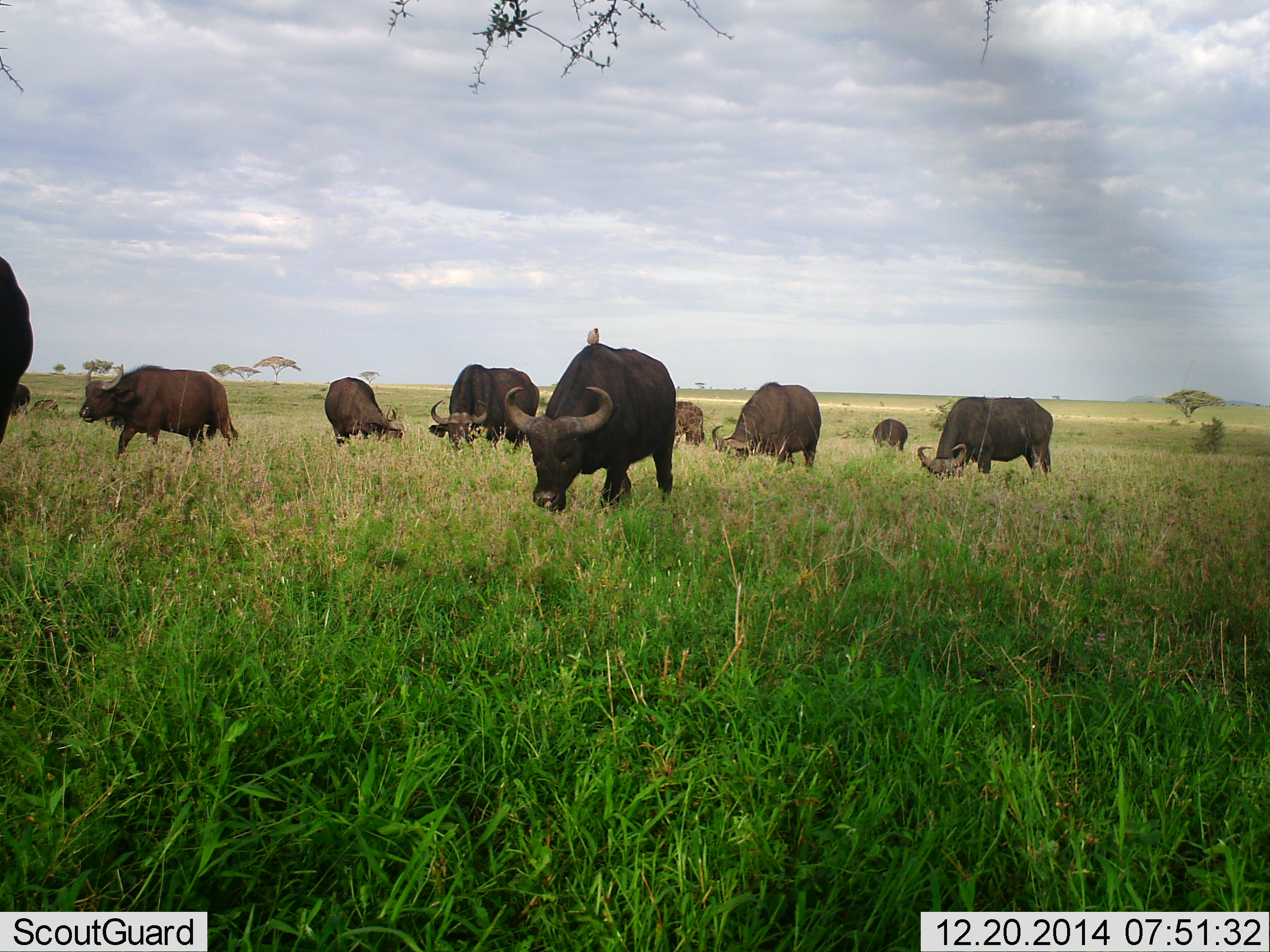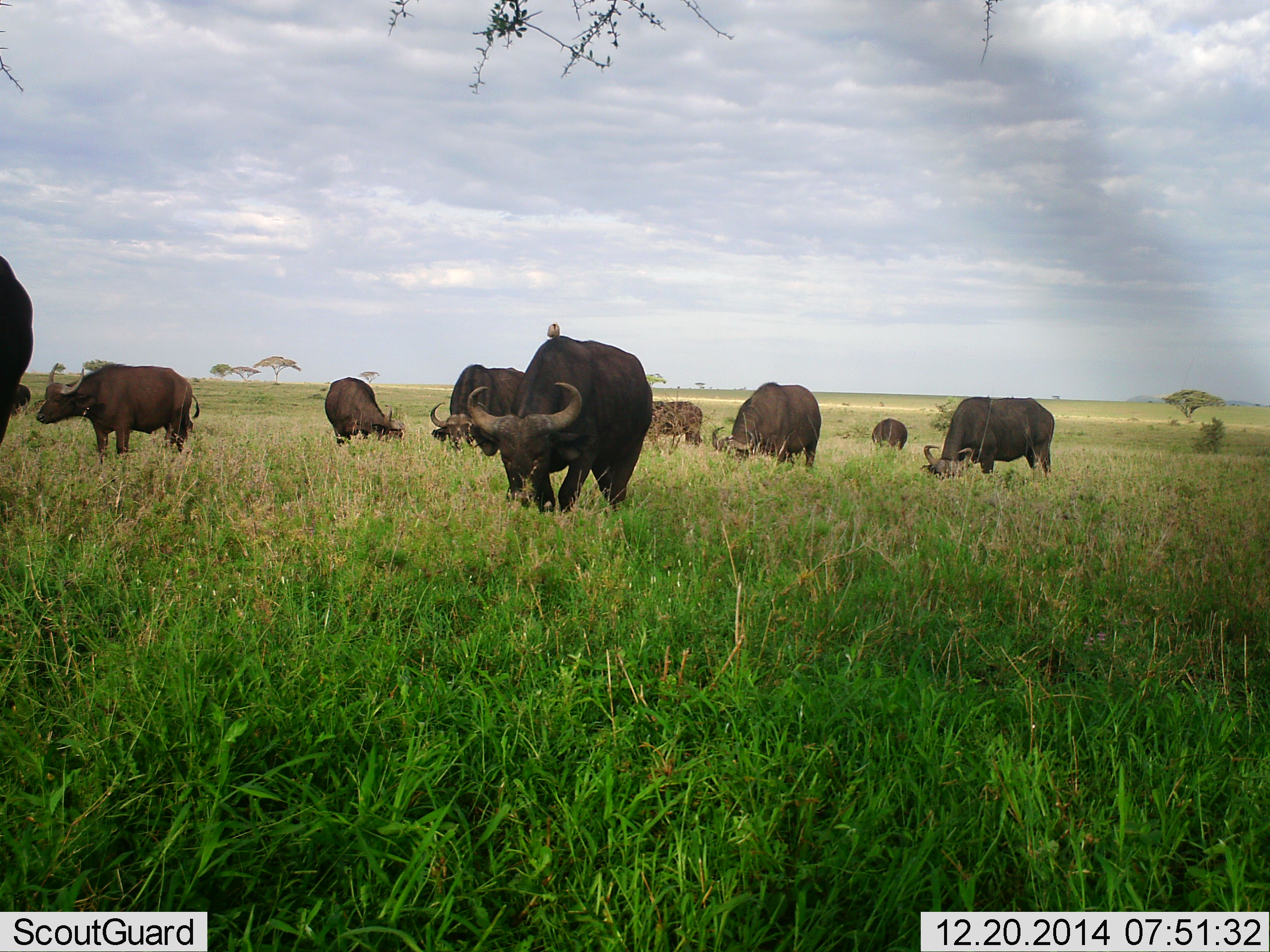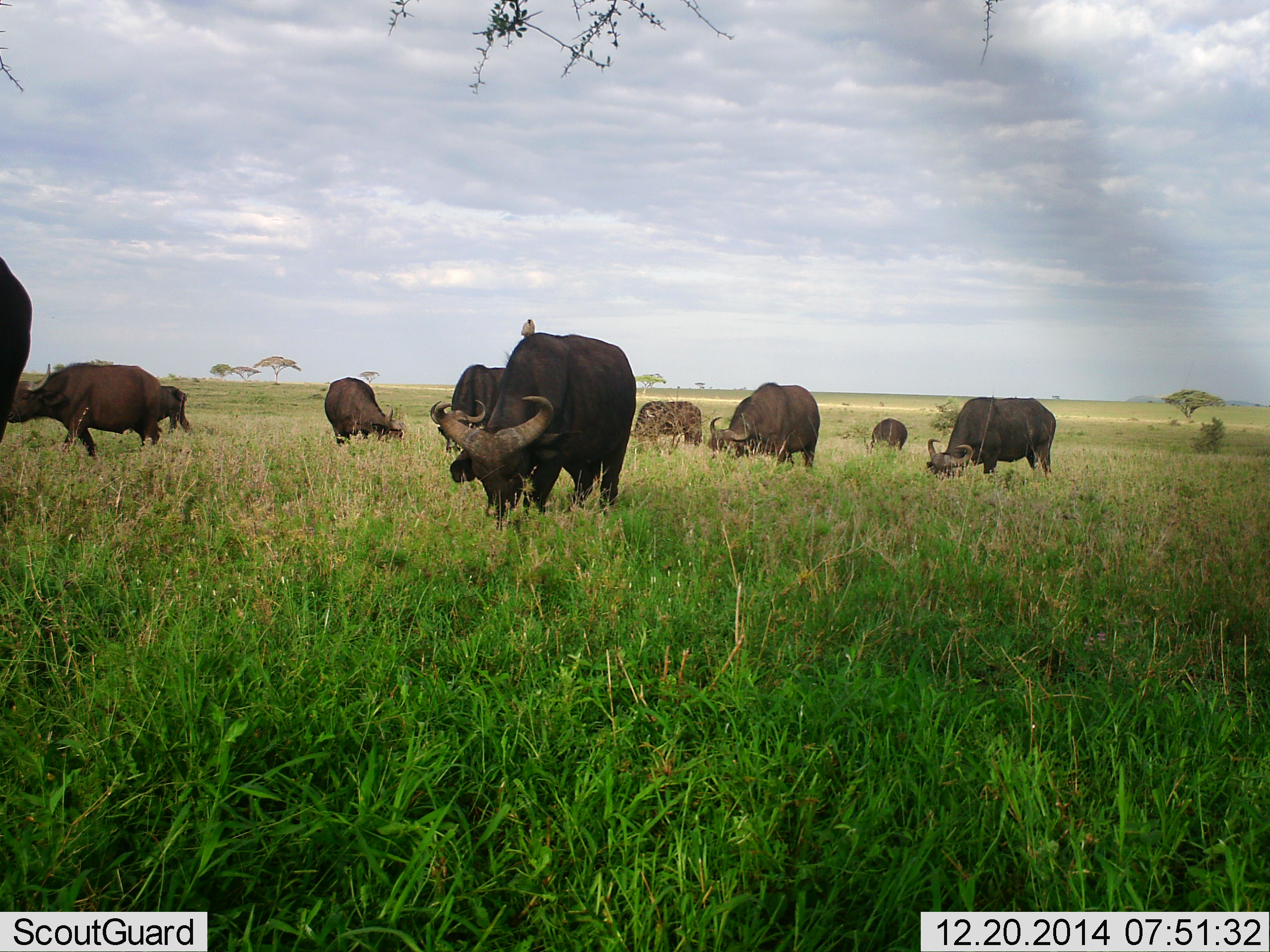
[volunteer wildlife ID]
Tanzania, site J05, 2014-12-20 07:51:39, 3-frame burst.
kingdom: Animalia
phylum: Chordata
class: Mammalia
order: Artiodactyla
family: Bovidae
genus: Syncerus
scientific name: Syncerus caffer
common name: cape buffalo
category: buffalo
Buffalo (cape buffalo) (Syncerus caffer), count 9. Behavior (volunteer vote fractions): standing 17%, resting 0%, moving 33%, interacting 8%. Young present (vote fraction): 8%. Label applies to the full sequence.